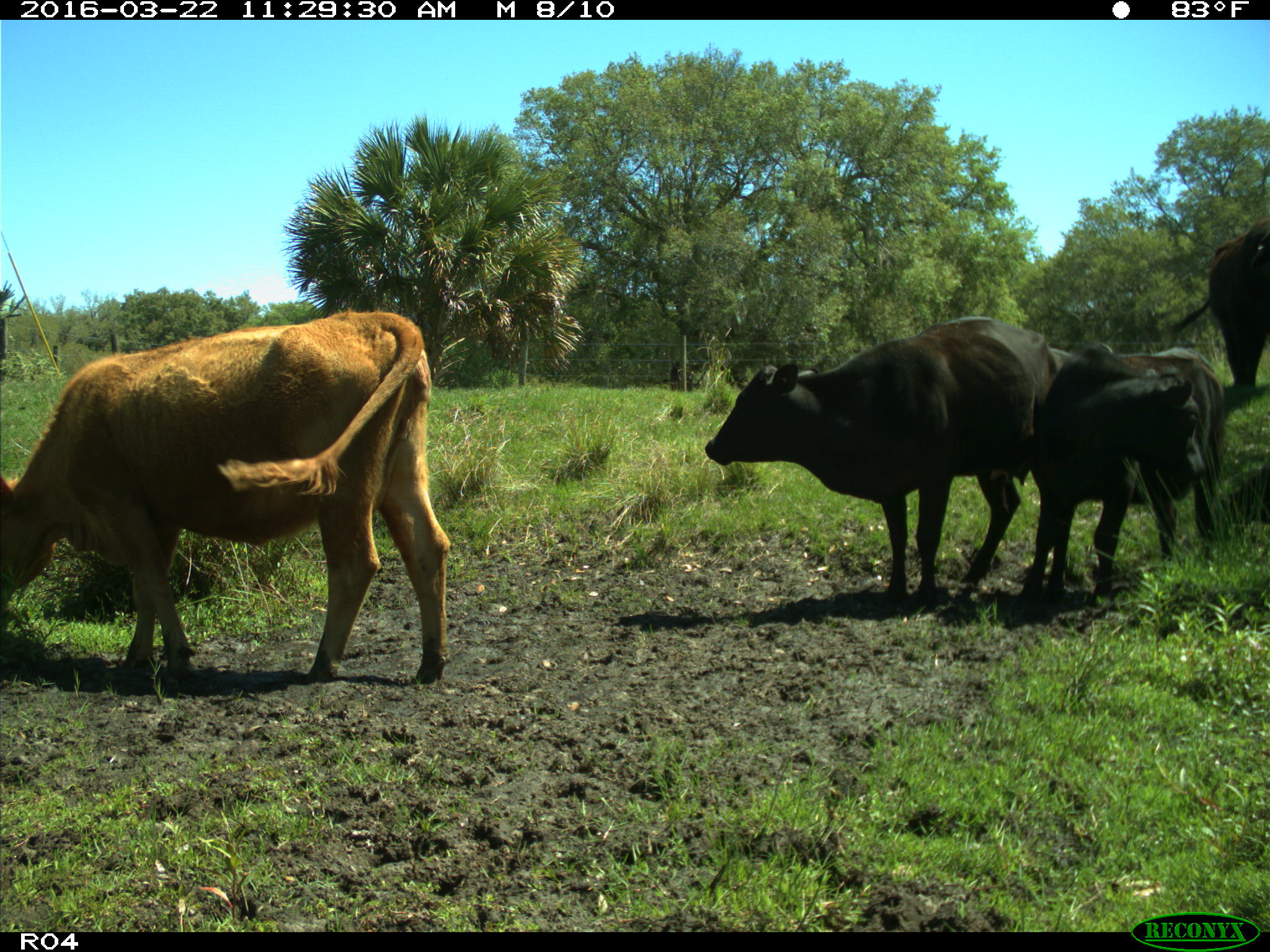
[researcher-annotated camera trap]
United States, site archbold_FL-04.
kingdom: Animalia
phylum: Chordata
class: Mammalia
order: Artiodactyla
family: Bovidae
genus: Bos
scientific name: Bos taurus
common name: domestic cow